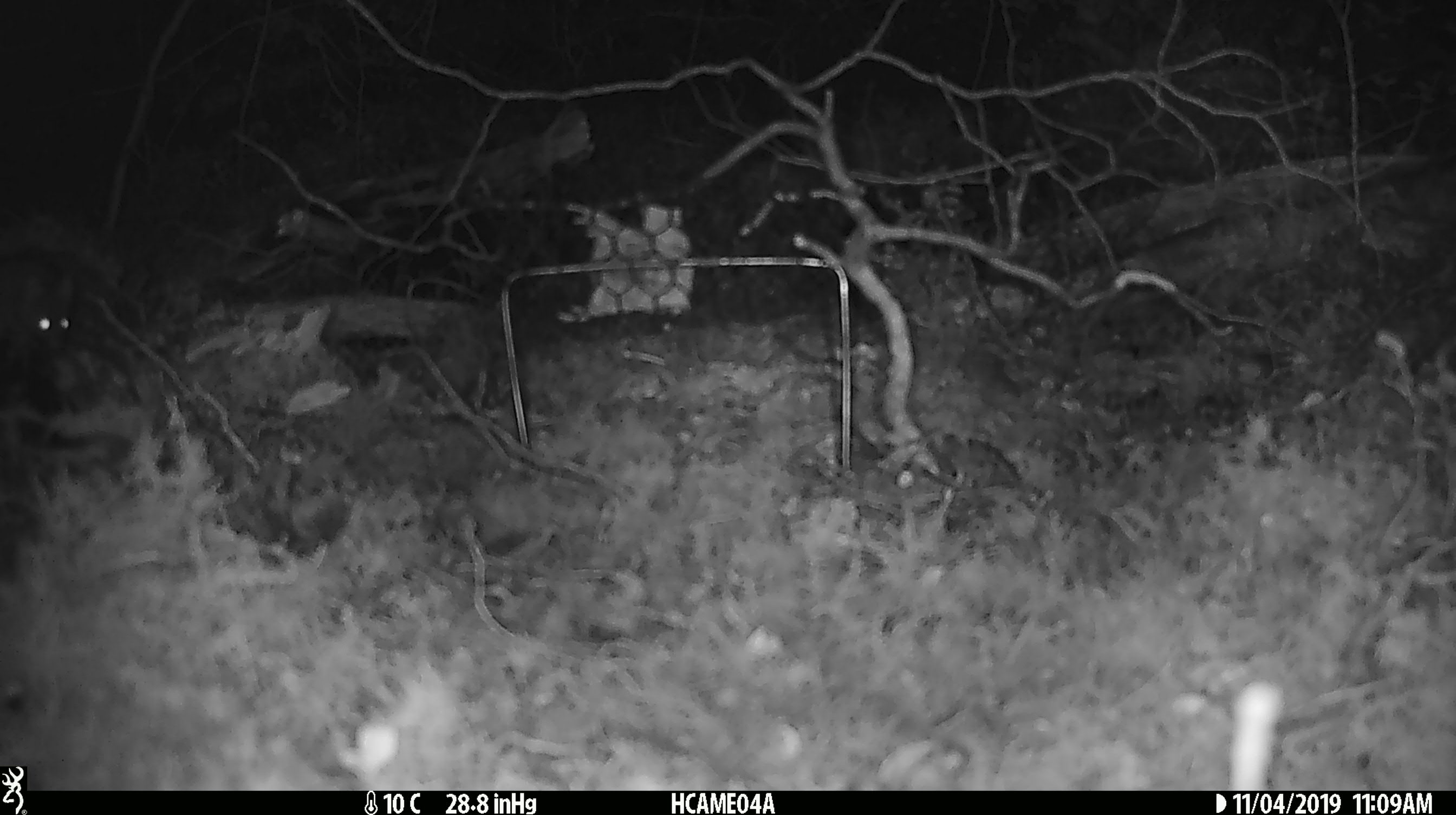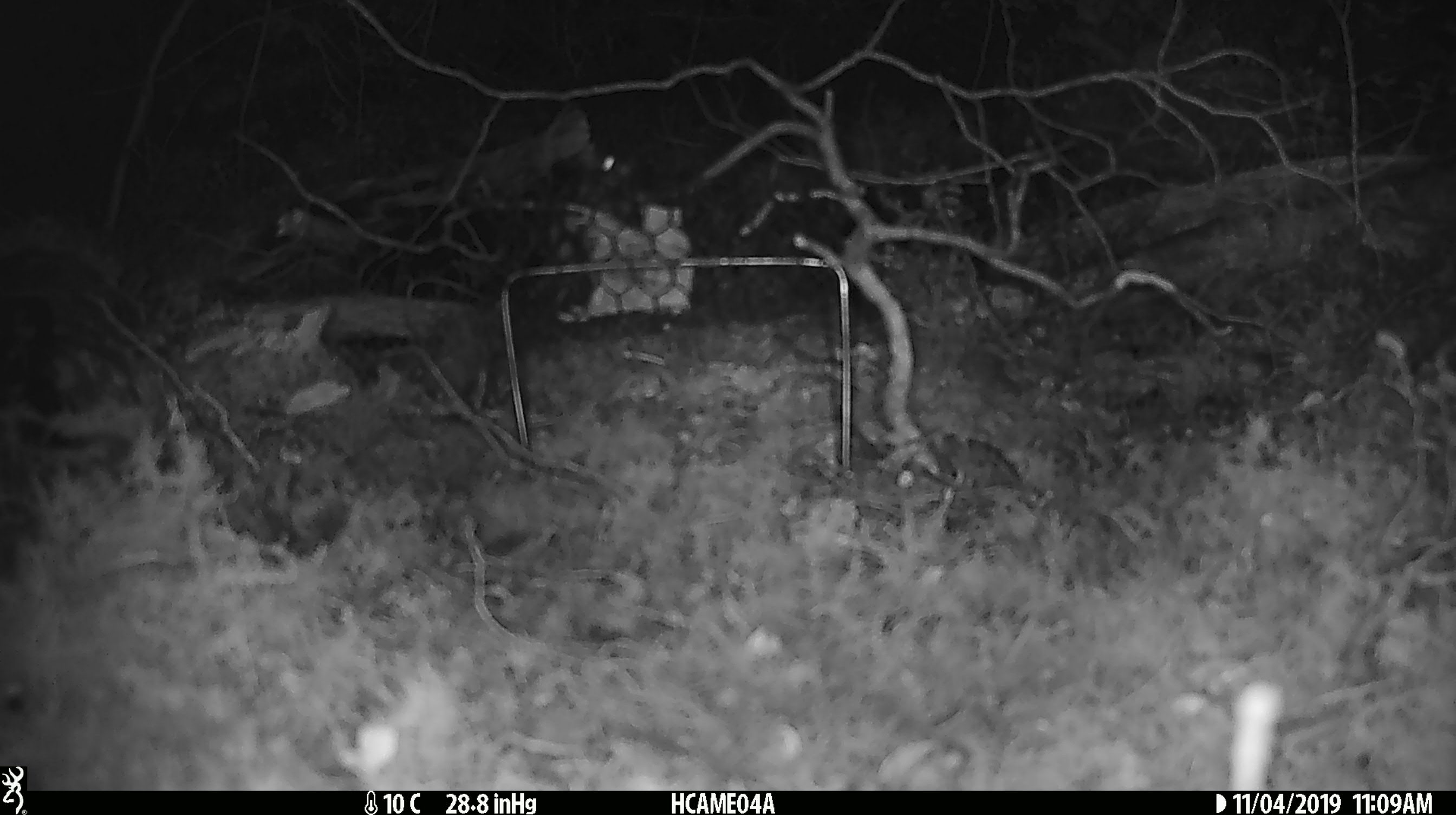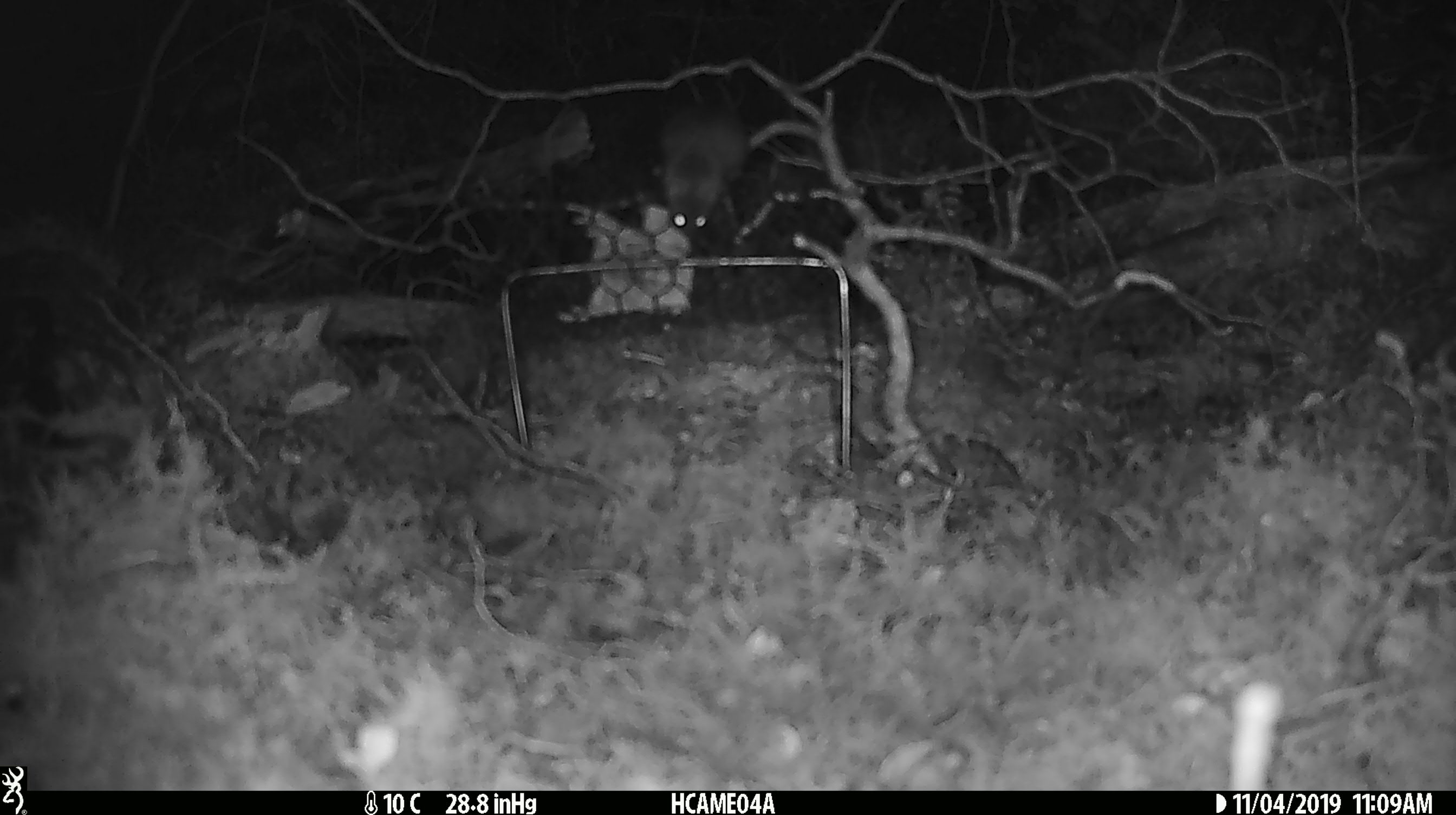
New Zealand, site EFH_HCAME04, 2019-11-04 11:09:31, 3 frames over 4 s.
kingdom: Animalia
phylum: Chordata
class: Mammalia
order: Rodentia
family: Muridae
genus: Mus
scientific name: Mus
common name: mouse